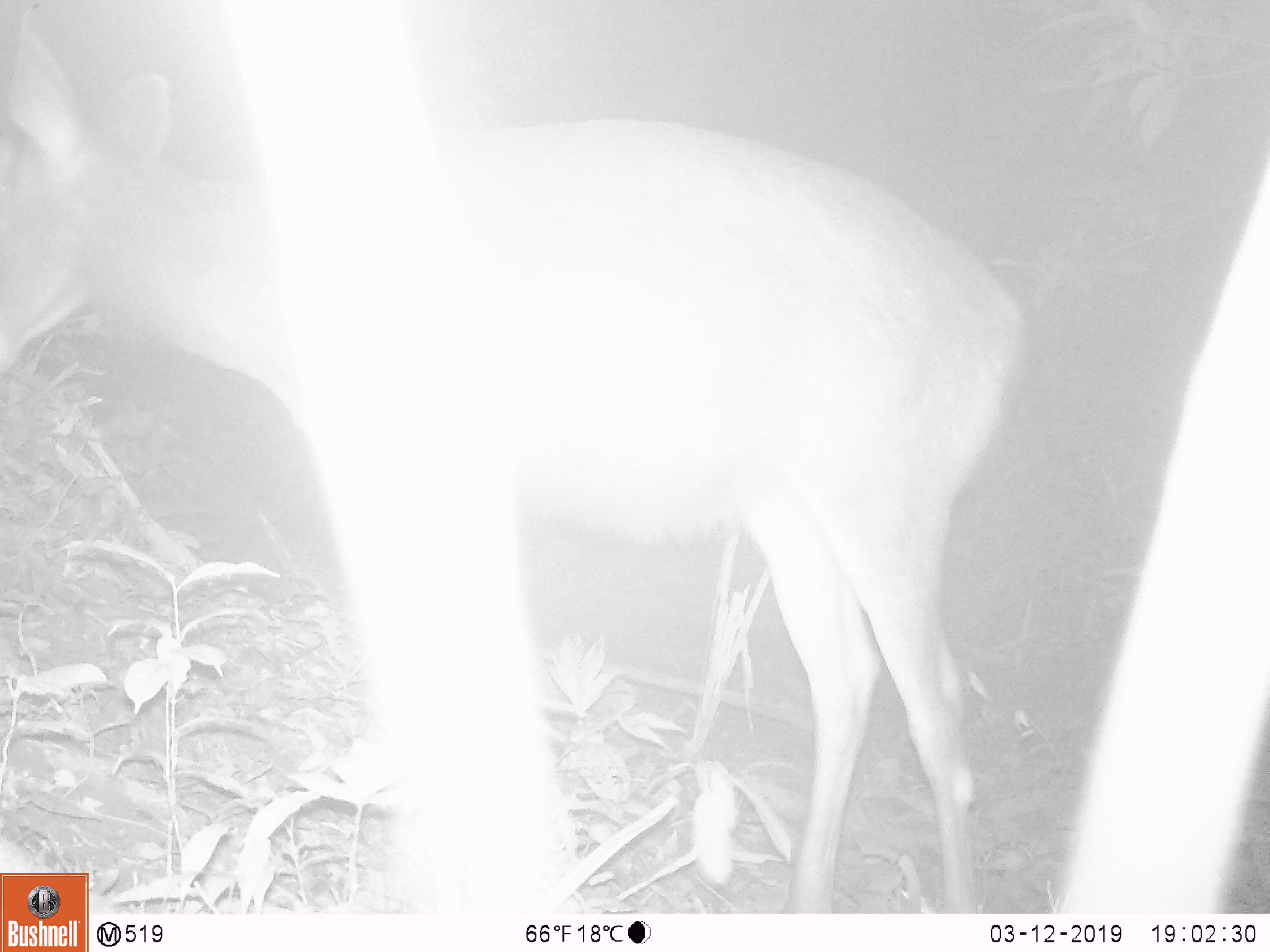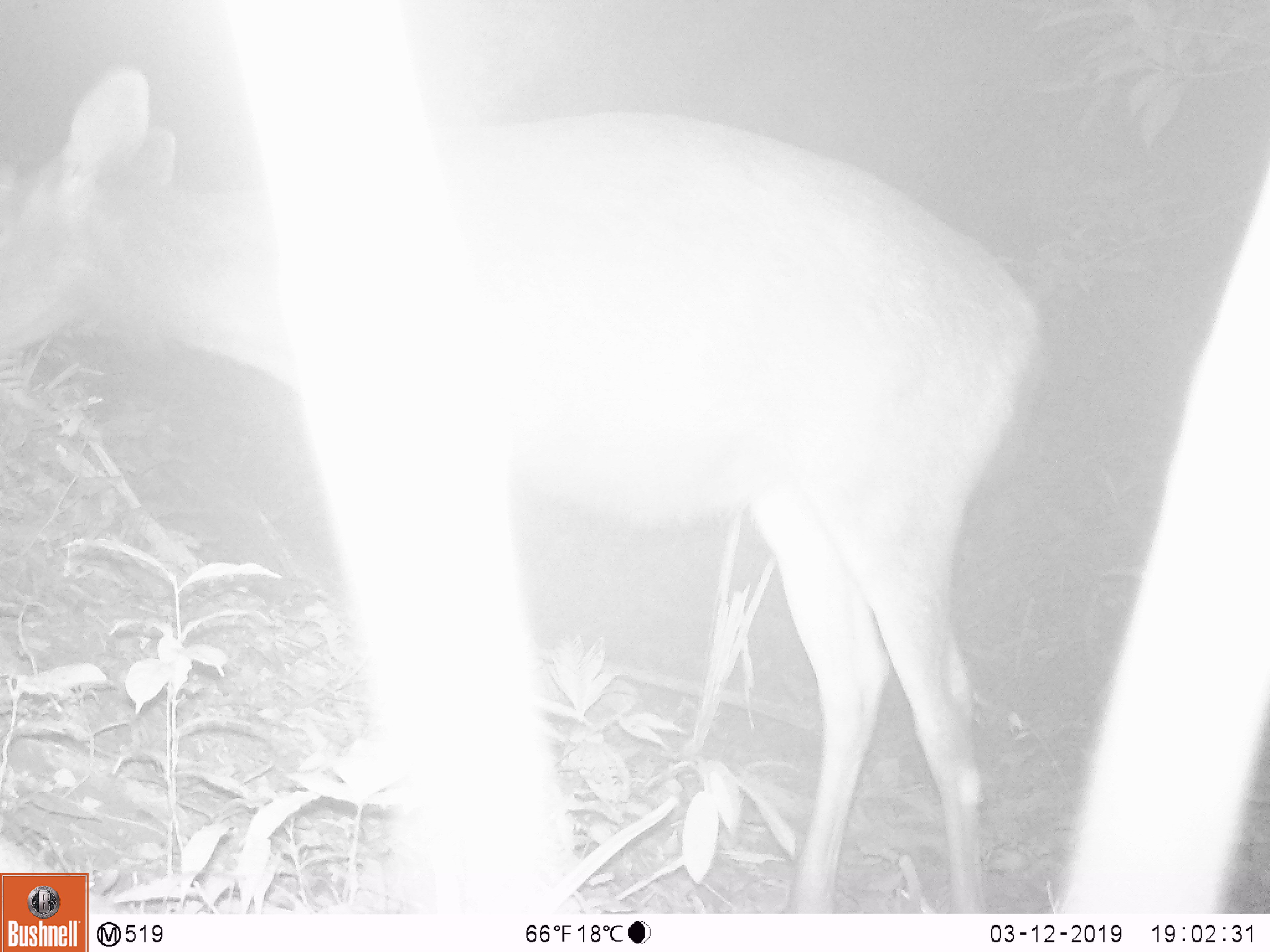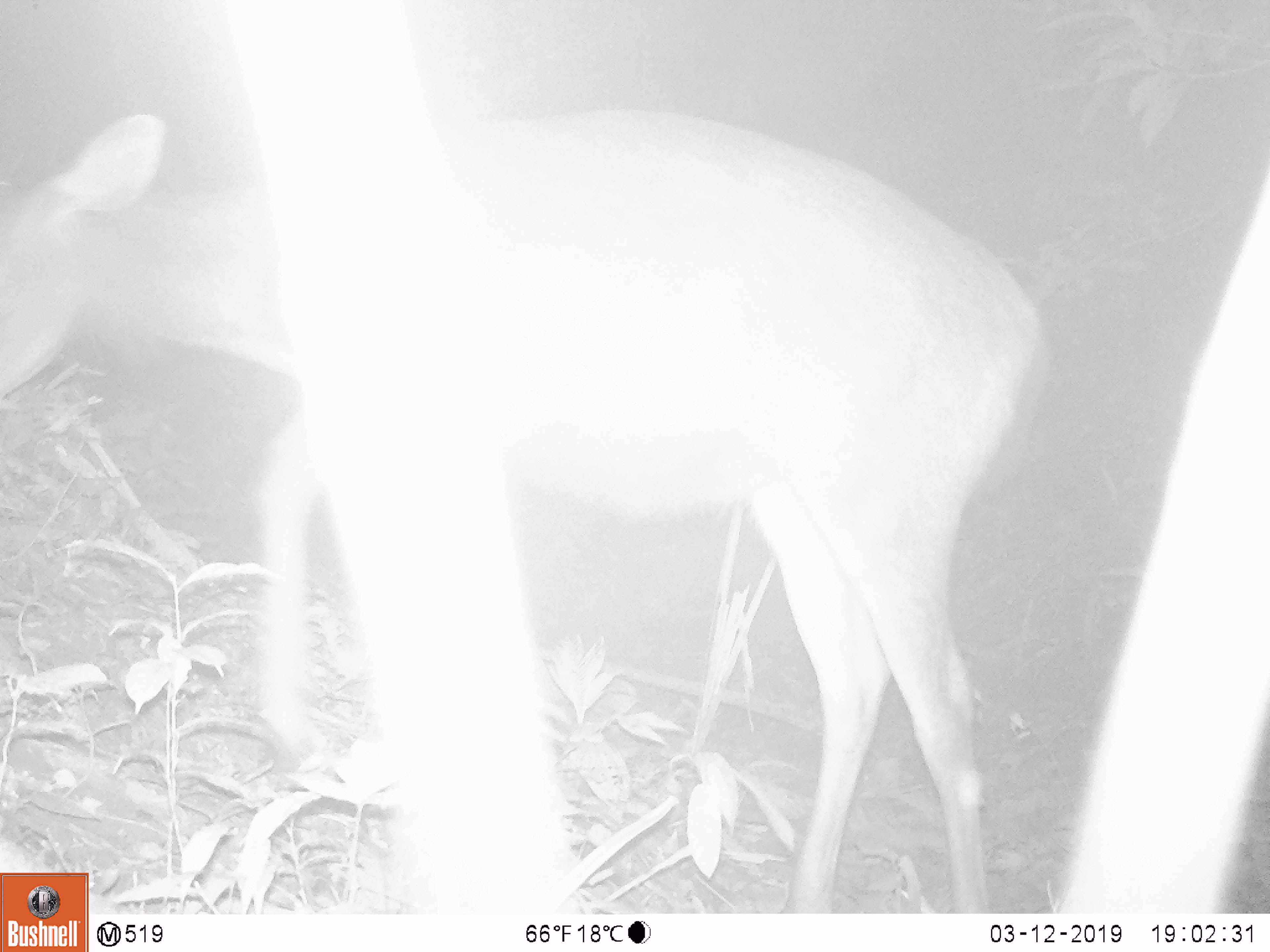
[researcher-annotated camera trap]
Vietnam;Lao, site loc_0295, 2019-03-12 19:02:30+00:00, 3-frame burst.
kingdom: Animalia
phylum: Chordata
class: Mammalia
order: Artiodactyla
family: Cervidae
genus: Rusa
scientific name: Rusa unicolor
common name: sambar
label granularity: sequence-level